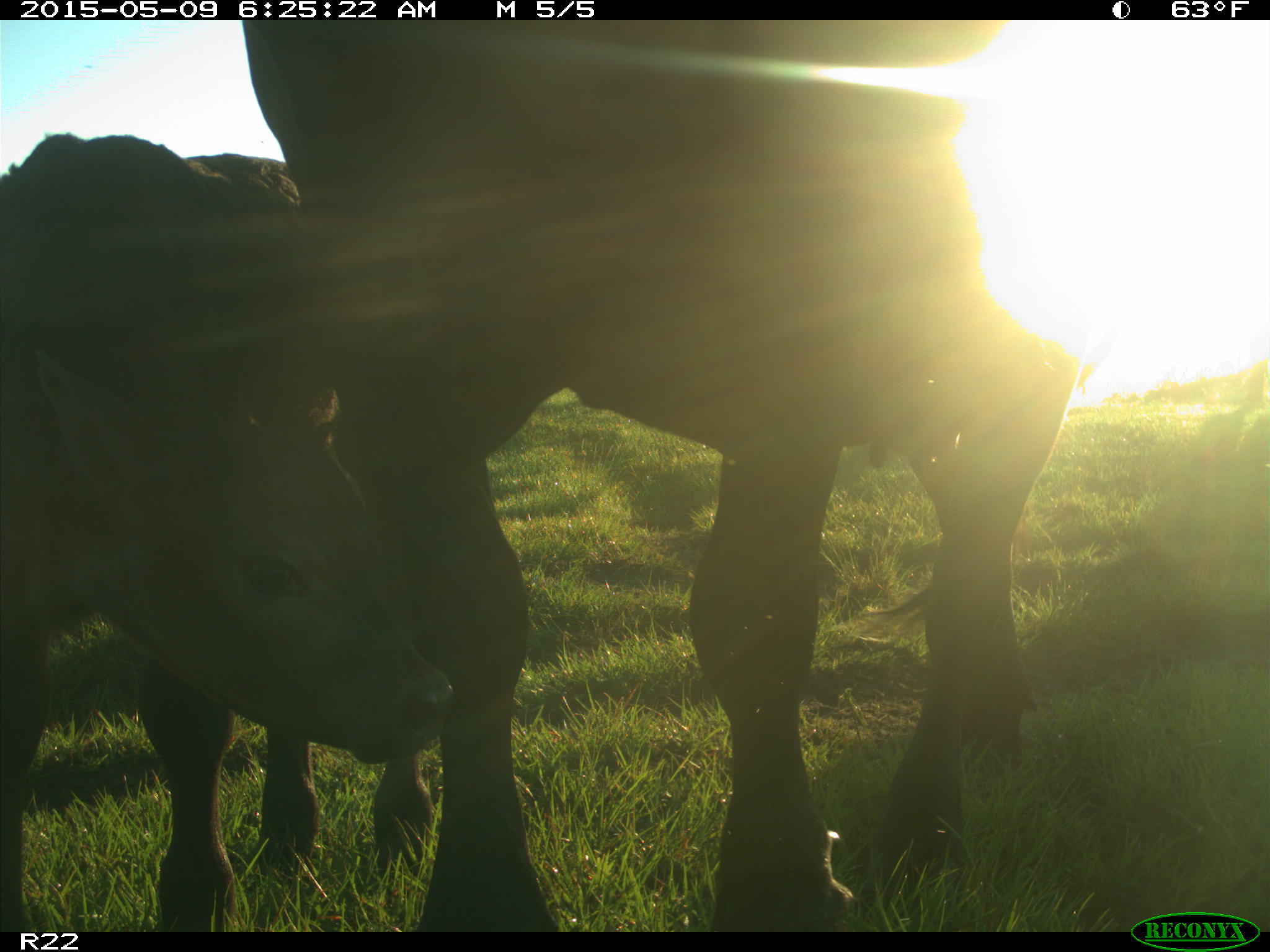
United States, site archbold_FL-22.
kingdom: Animalia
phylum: Chordata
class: Mammalia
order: Artiodactyla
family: Bovidae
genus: Bos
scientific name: Bos taurus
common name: domestic cow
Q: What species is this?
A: Bos taurus (domestic cow).